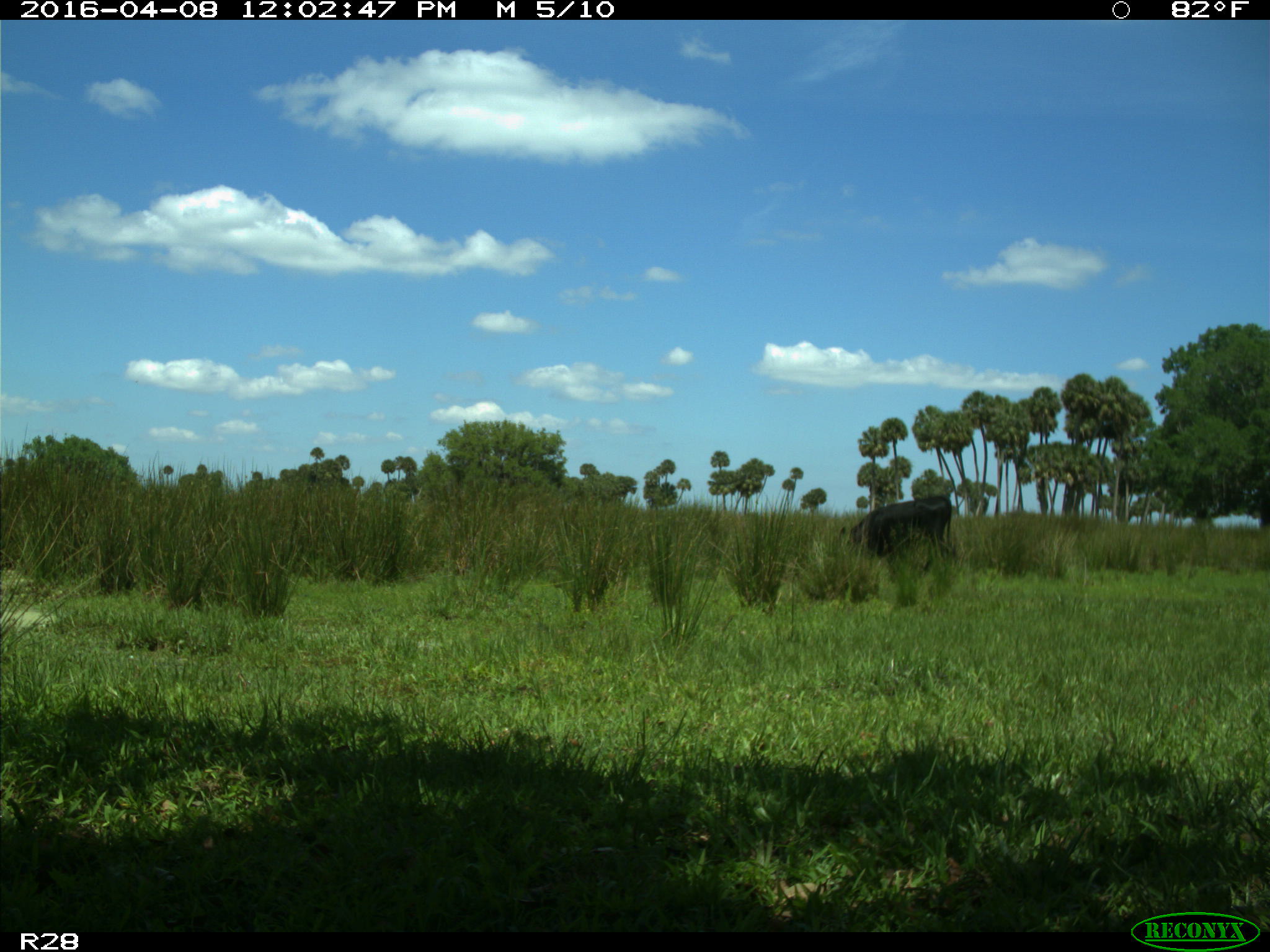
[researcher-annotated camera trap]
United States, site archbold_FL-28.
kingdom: Animalia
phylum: Chordata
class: Mammalia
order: Artiodactyla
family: Bovidae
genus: Bos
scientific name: Bos taurus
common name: domestic cow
Bos taurus (domestic cow).